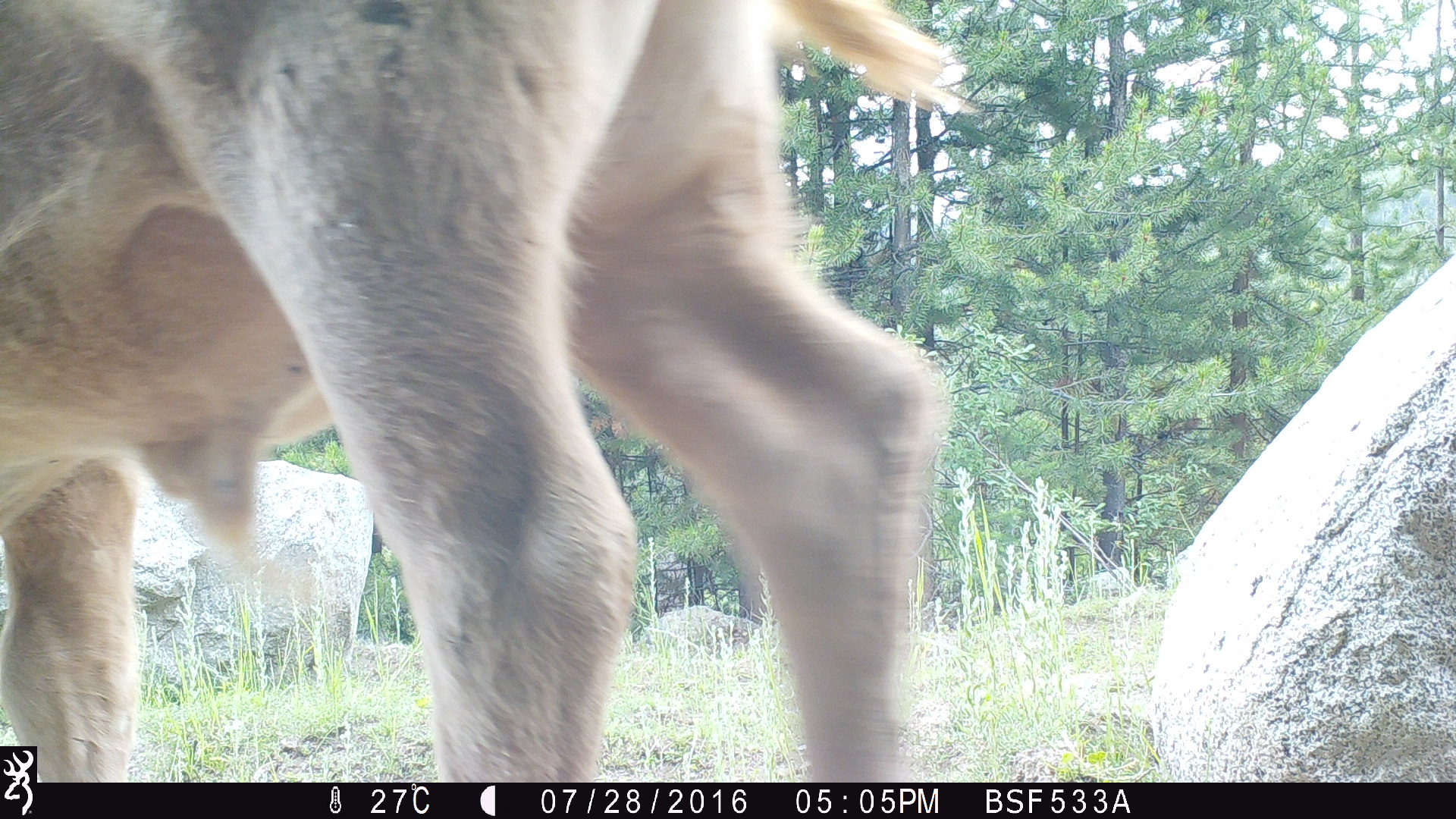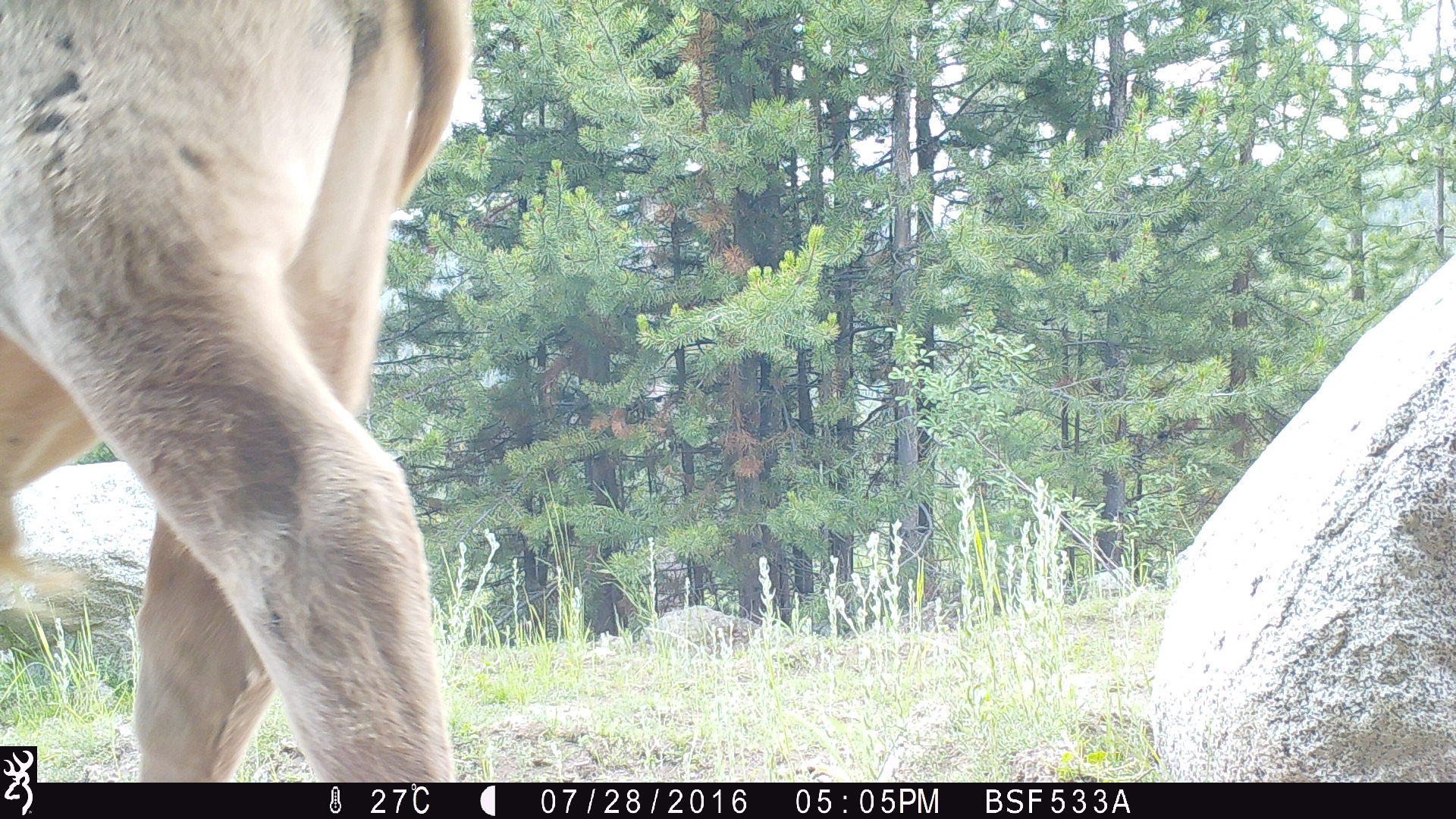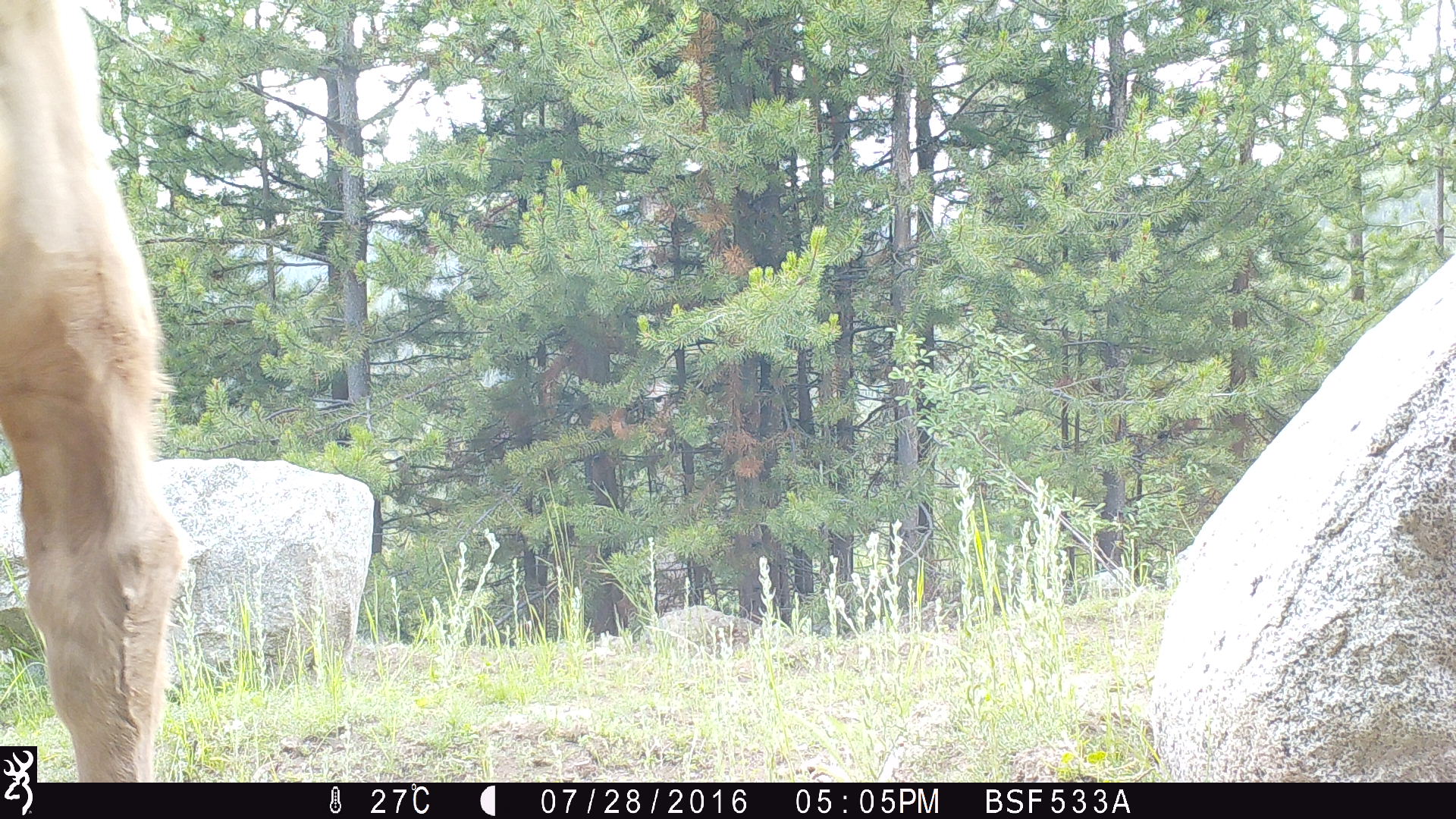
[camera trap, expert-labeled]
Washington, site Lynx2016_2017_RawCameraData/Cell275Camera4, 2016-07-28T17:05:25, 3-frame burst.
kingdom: Animalia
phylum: Chordata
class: Mammalia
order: Artiodactyla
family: Bovidae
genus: Bos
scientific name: Bos taurus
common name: domestic cattle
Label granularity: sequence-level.